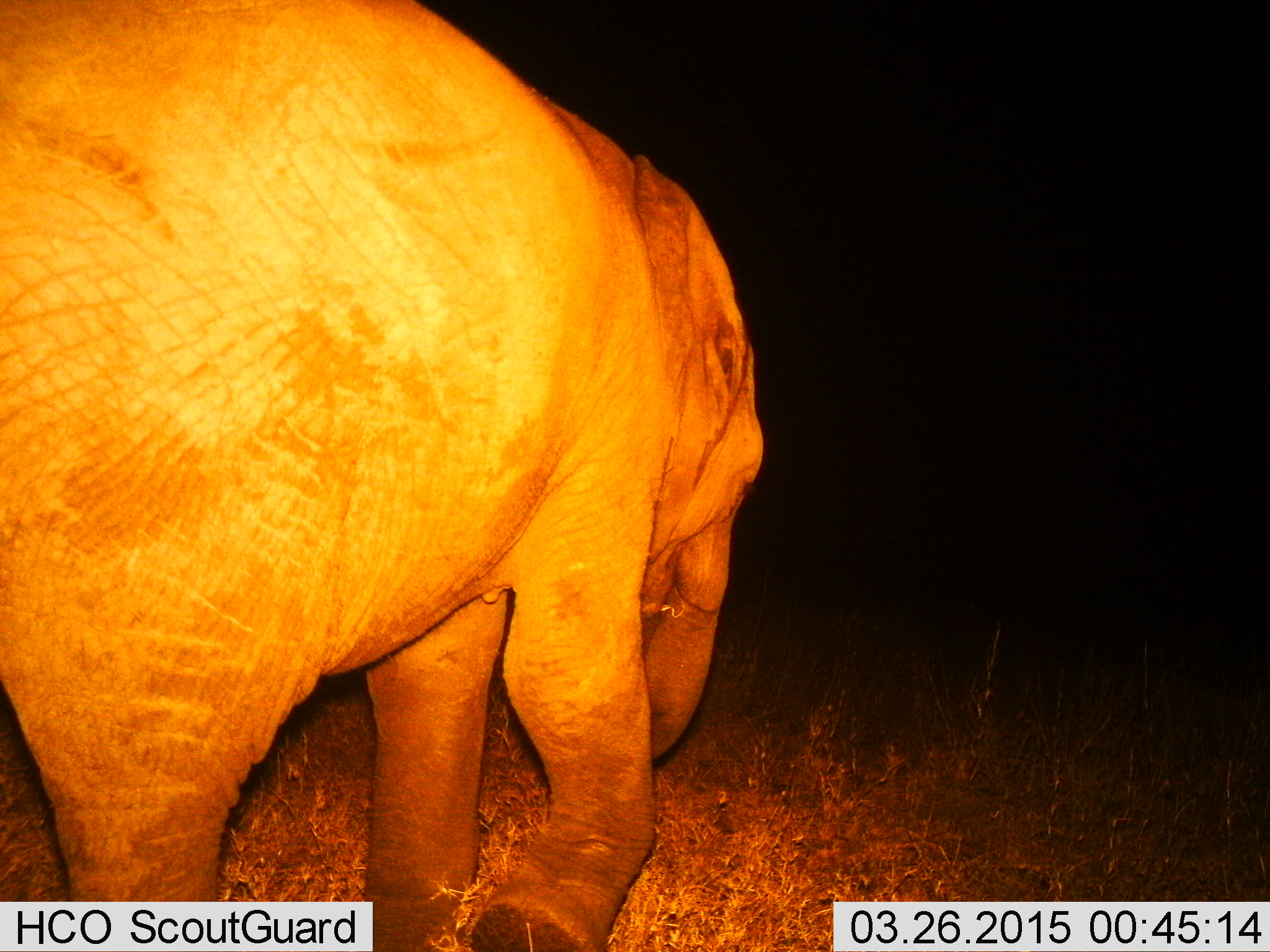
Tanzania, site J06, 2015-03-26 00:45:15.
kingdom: Animalia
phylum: Chordata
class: Mammalia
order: Proboscidea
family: Elephantidae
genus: Loxodonta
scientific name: Loxodonta africana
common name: african bush elephant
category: elephant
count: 1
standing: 30%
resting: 0%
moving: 80%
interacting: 0%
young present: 0%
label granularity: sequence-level